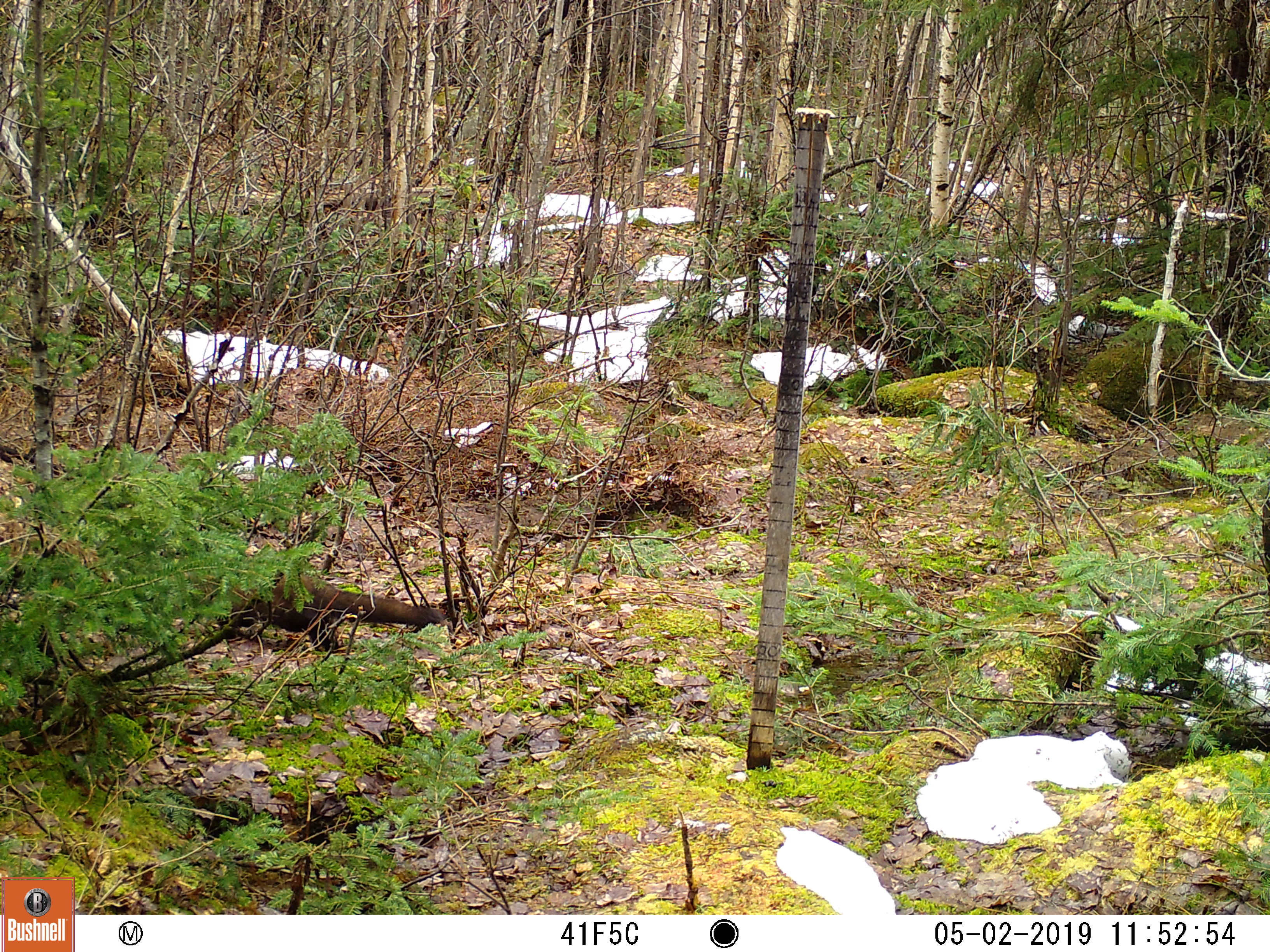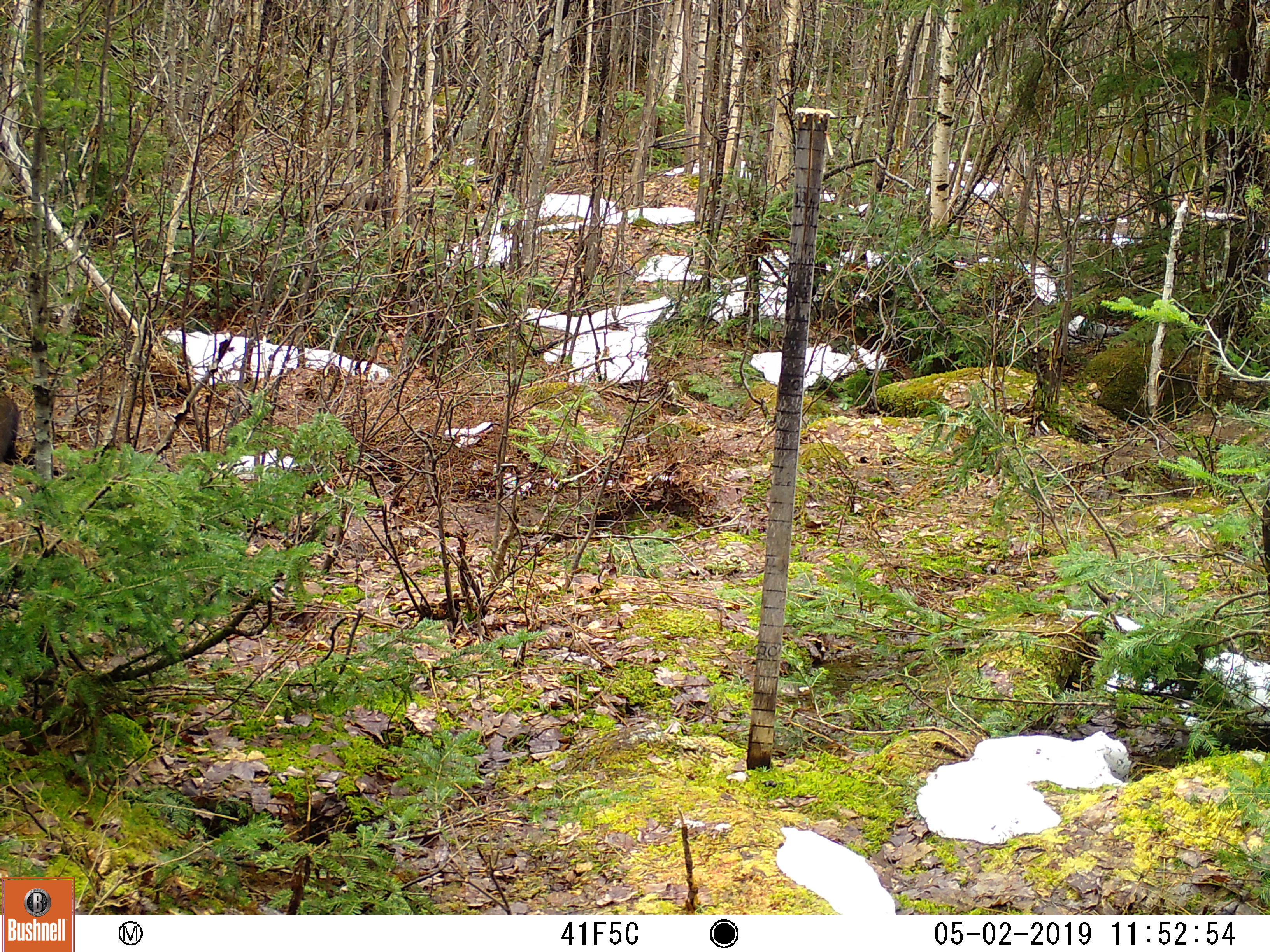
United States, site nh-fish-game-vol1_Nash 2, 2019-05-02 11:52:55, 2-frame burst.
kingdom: Animalia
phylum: Chordata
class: Mammalia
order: Carnivora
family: Mustelidae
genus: Pekania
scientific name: Pekania pennanti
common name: fisher